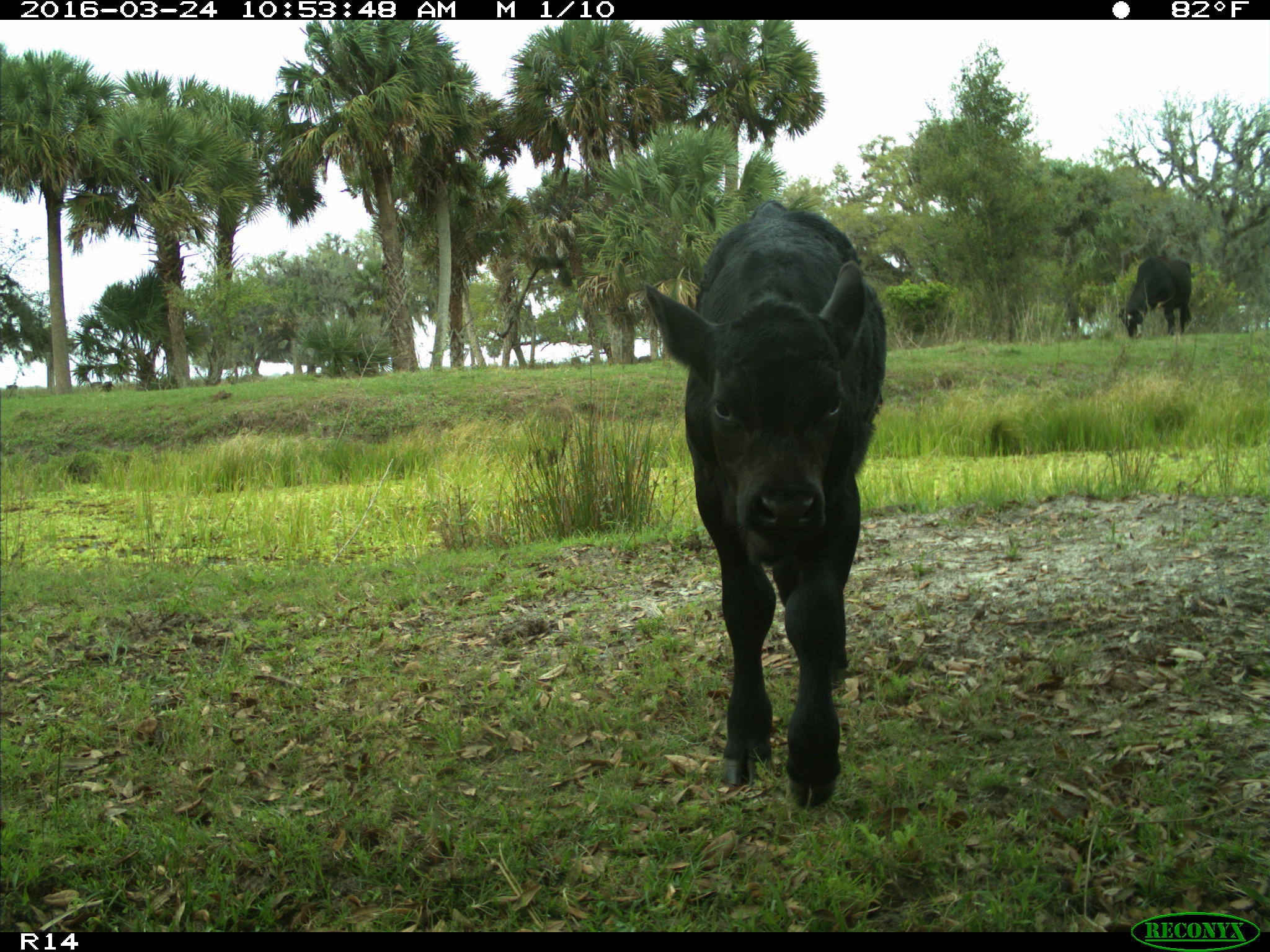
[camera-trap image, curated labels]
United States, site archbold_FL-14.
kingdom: Animalia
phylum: Chordata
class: Mammalia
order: Artiodactyla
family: Bovidae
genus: Bos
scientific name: Bos taurus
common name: domestic cow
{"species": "Bos taurus (domestic cow)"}